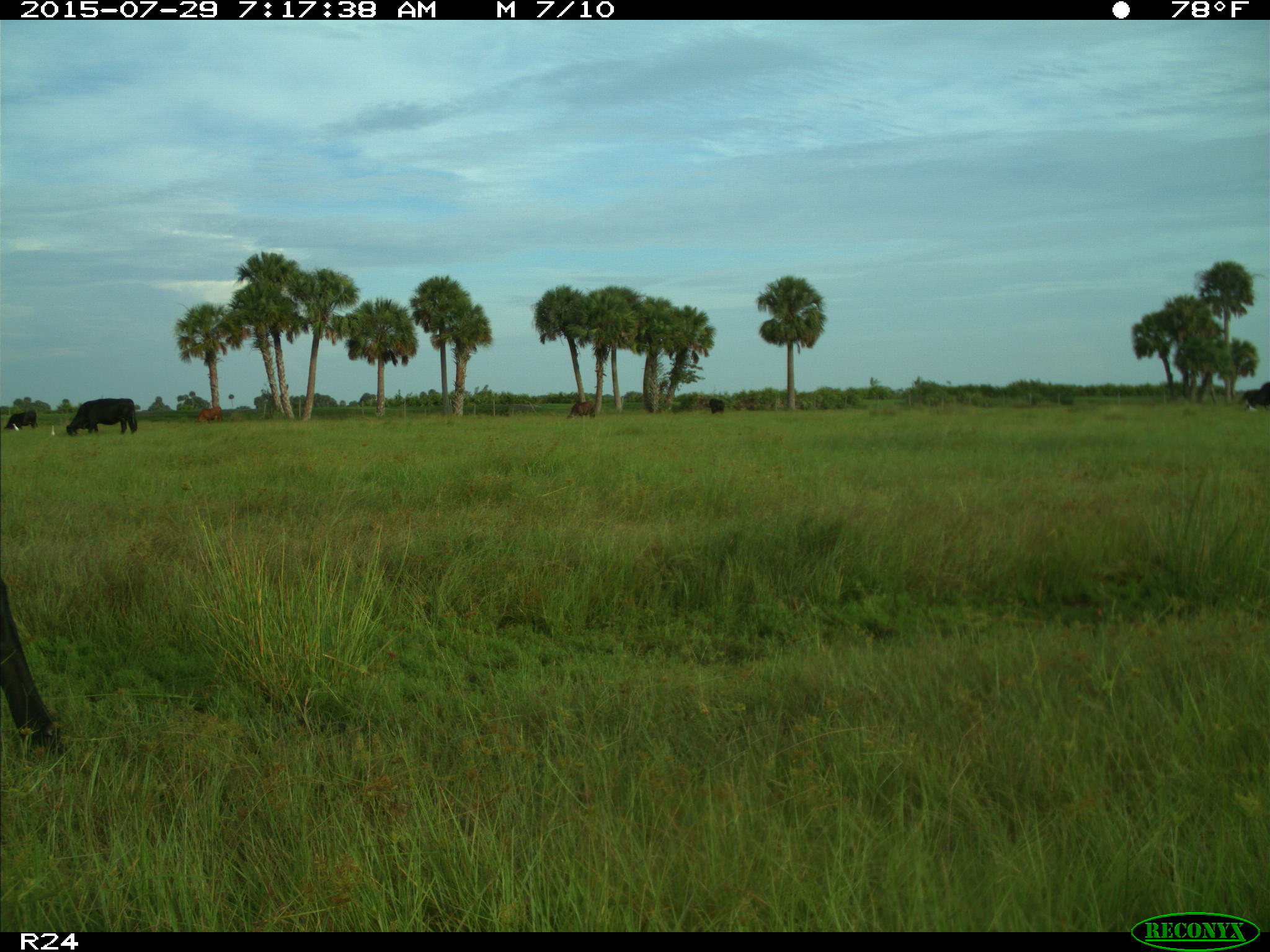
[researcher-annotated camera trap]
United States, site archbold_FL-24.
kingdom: Animalia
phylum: Chordata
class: Mammalia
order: Artiodactyla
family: Bovidae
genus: Bos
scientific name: Bos taurus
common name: domestic cow